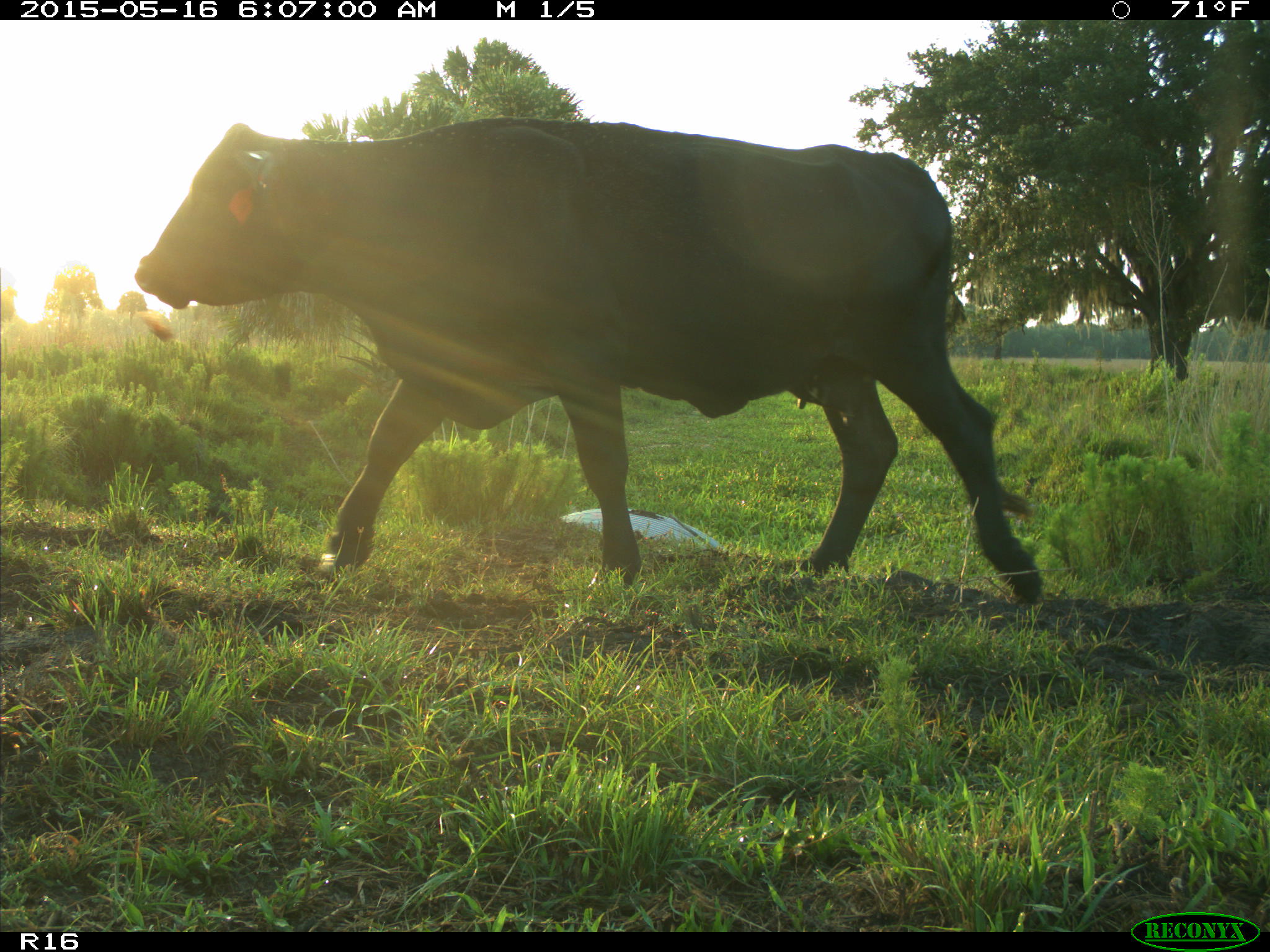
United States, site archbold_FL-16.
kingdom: Animalia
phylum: Chordata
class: Mammalia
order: Artiodactyla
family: Bovidae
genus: Bos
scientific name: Bos taurus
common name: domestic cow